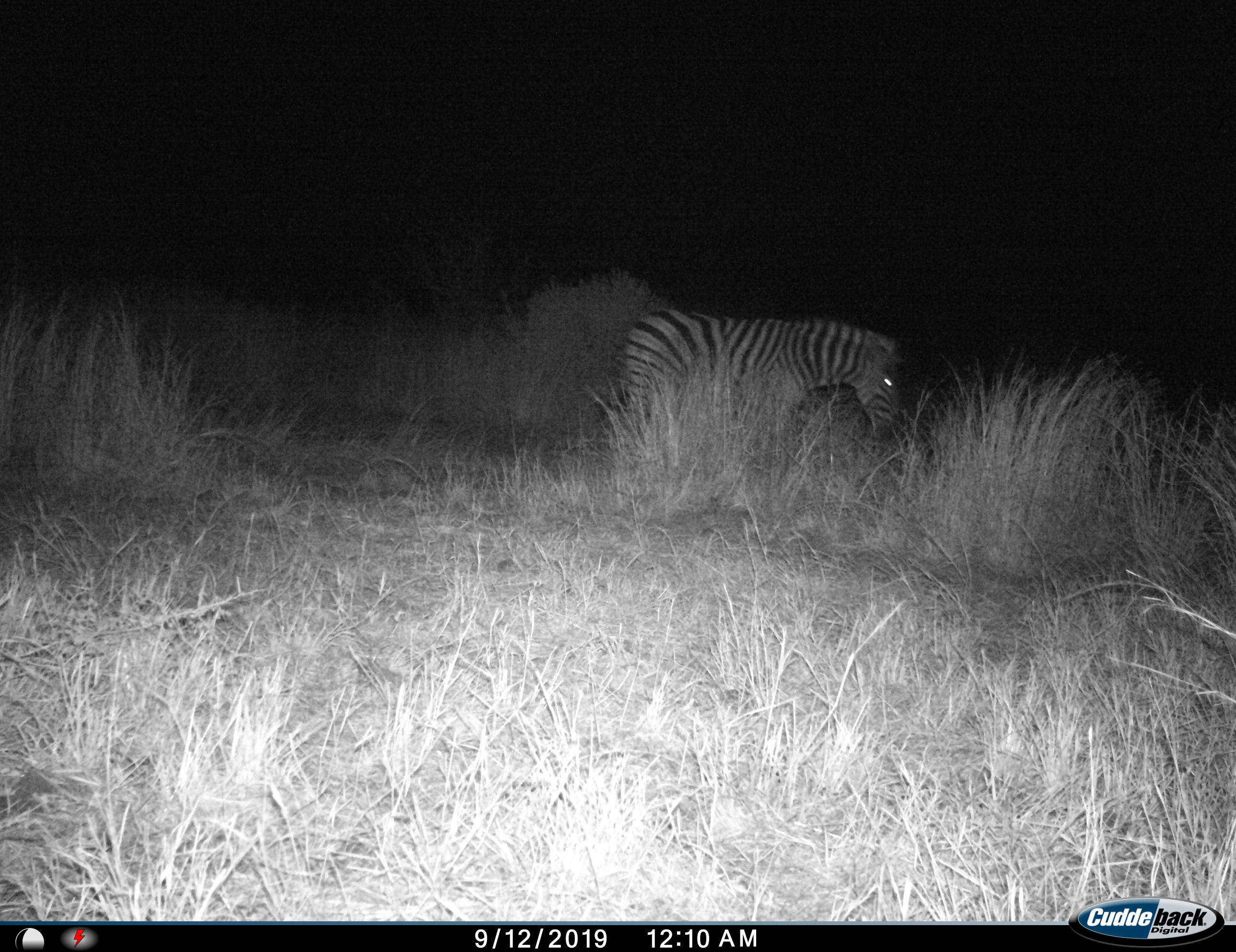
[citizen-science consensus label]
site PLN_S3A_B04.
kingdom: Animalia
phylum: Chordata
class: Mammalia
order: Perissodactyla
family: Equidae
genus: Equus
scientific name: Equus quagga burchellii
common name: burchell's zebra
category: zebraburchells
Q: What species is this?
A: Zebraburchells (burchell's zebra) (Equus quagga burchellii).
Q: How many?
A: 1.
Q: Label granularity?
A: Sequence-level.